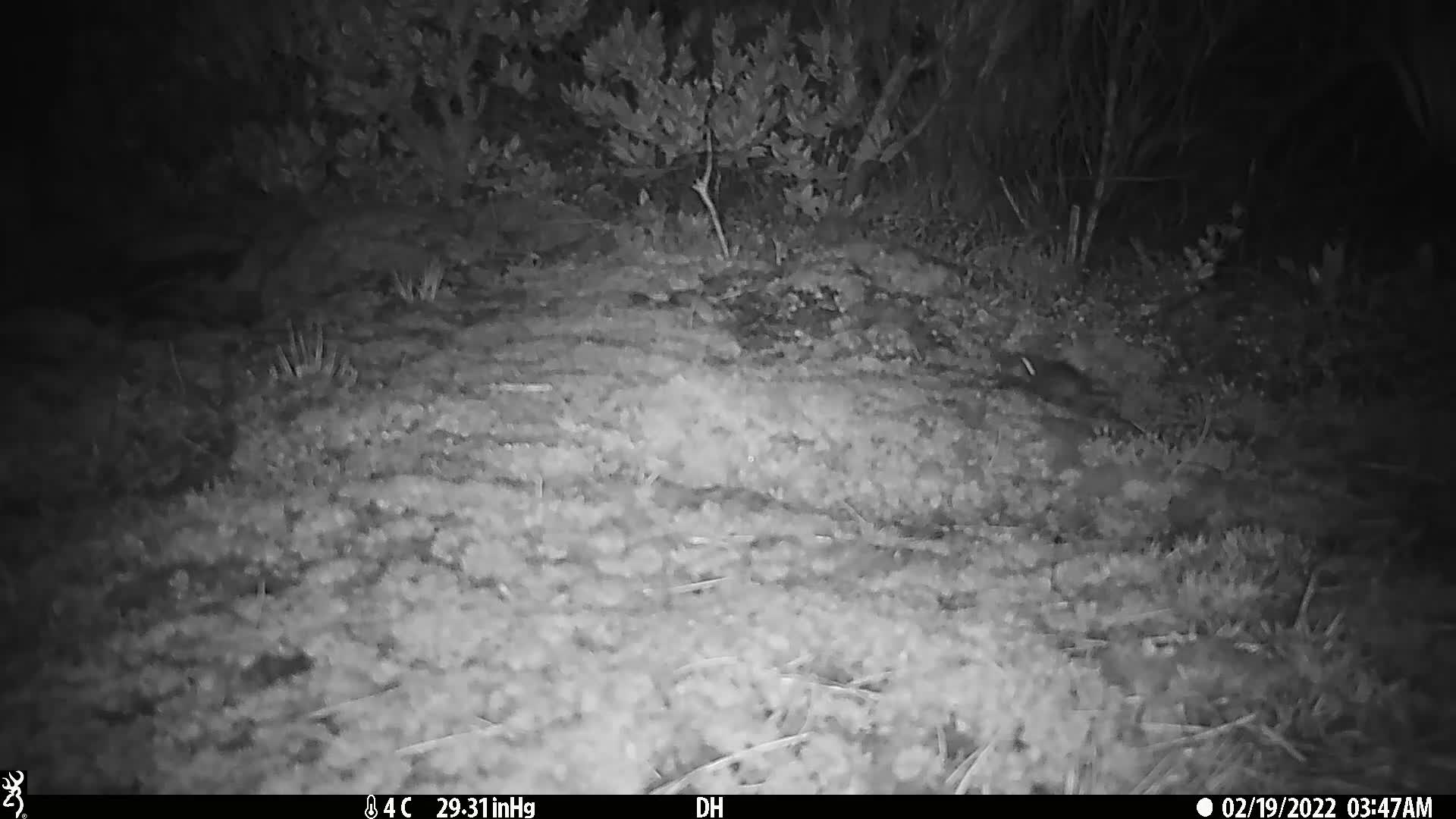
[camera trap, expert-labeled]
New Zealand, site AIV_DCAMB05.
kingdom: Animalia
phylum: Chordata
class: Mammalia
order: Rodentia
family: Muridae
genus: Mus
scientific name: Mus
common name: mouse